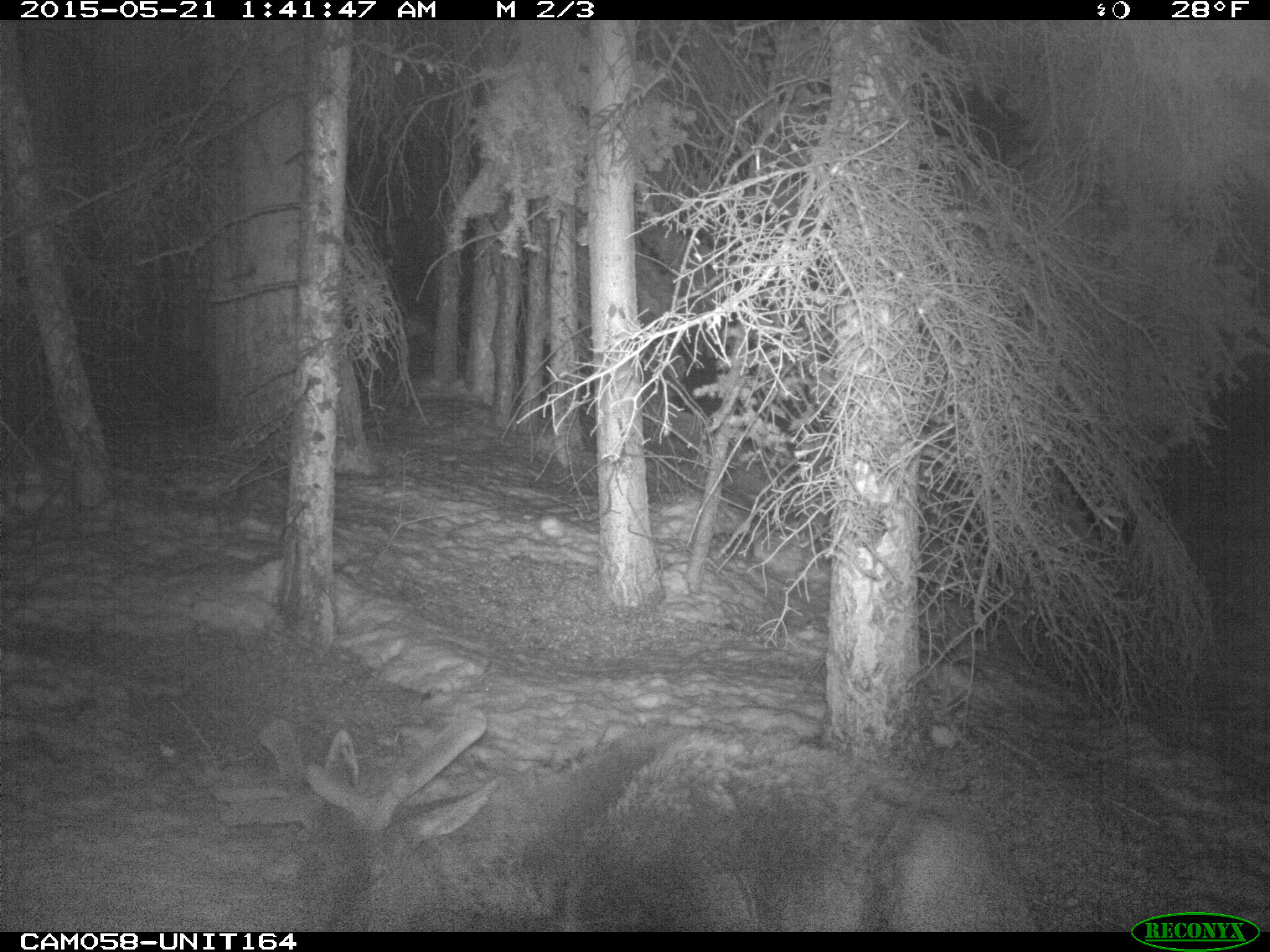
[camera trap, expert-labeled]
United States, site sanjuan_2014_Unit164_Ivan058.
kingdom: Animalia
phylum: Chordata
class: Mammalia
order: Artiodactyla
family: Cervidae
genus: Cervus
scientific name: Cervus elaphus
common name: red deer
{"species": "Cervus elaphus (red deer)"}